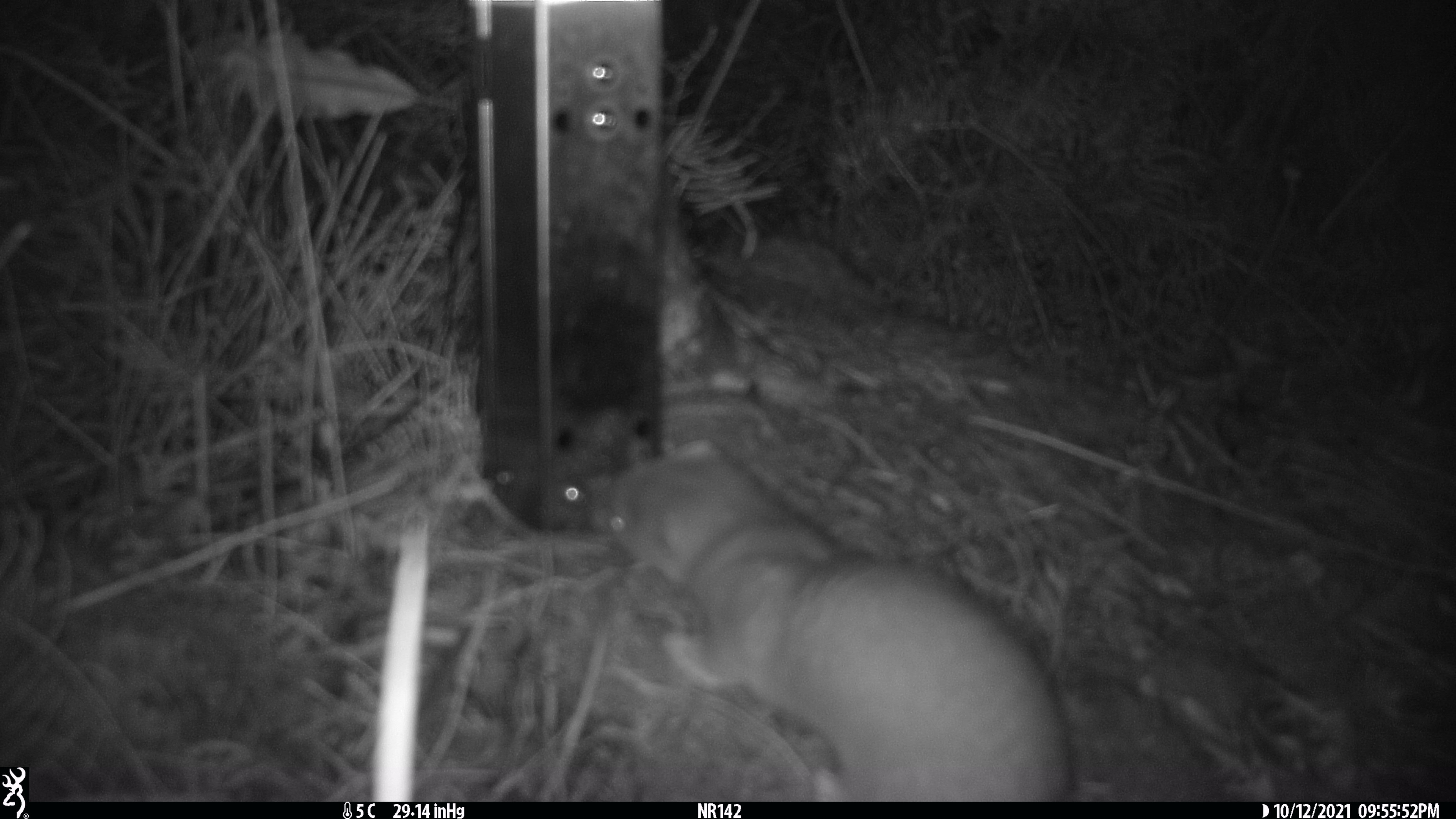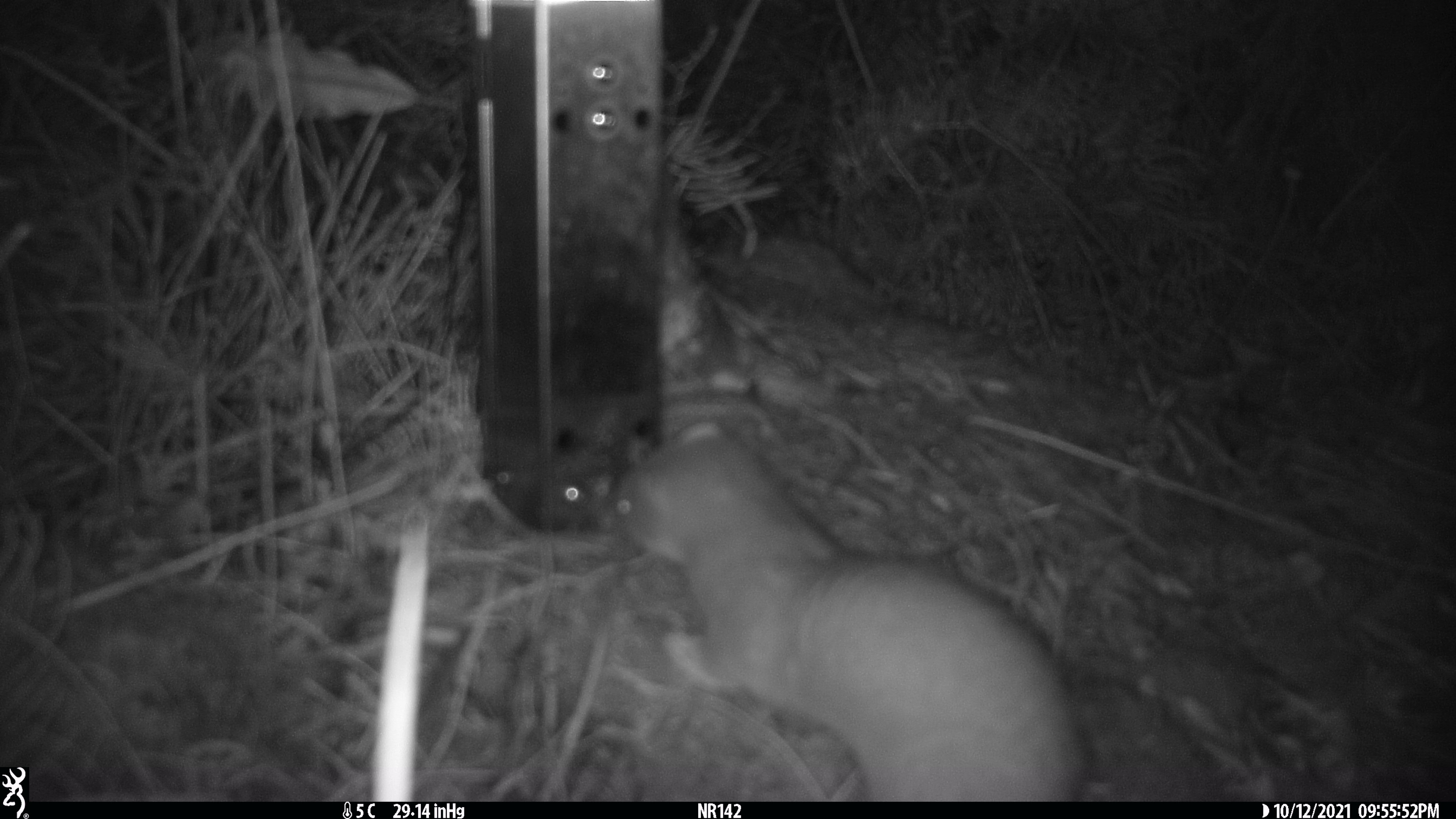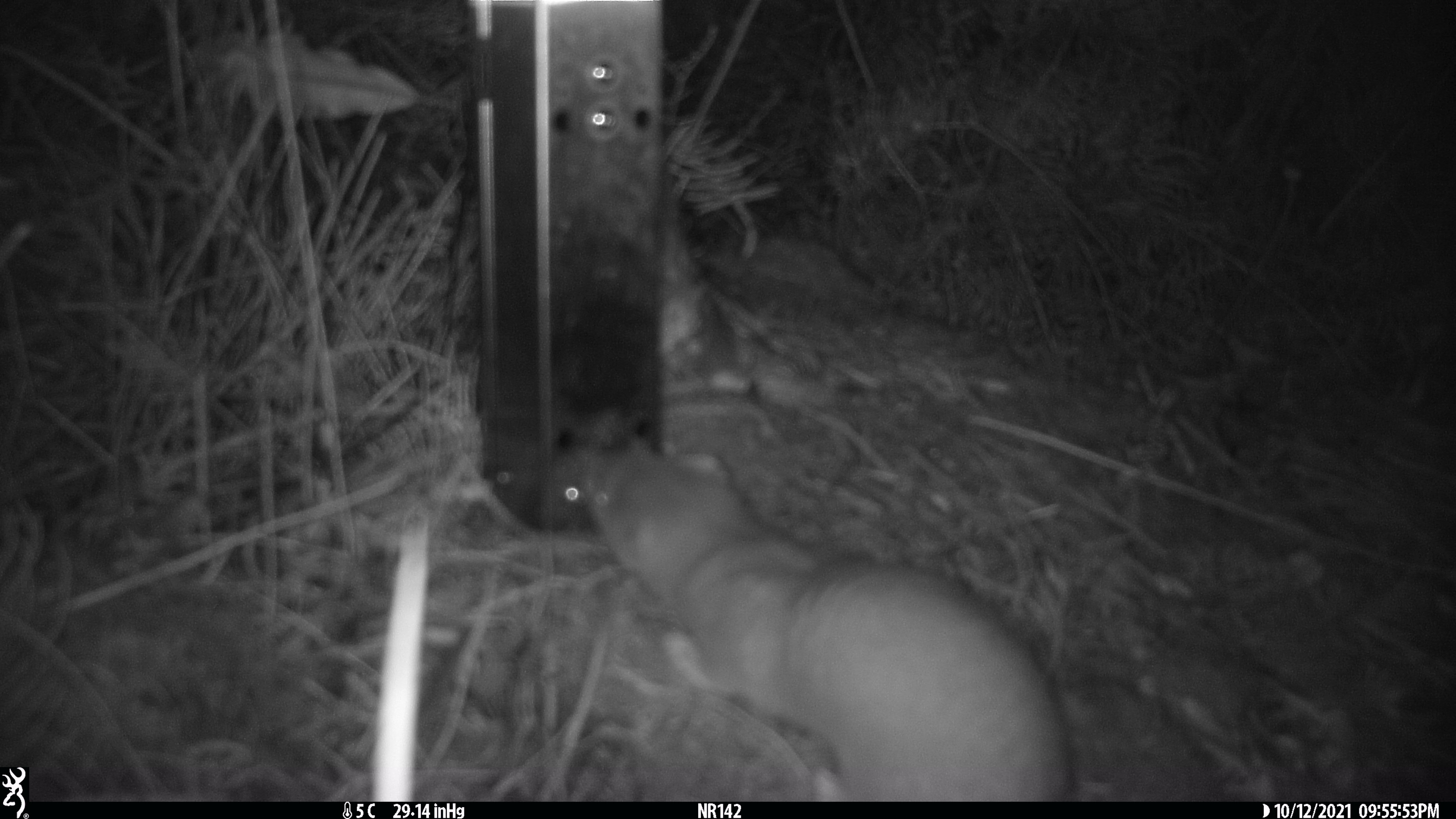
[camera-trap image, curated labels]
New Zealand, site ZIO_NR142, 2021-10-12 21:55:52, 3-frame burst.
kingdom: Animalia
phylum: Chordata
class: Mammalia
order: Carnivora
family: Mustelidae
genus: Mustela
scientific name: Mustela erminea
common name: stoat